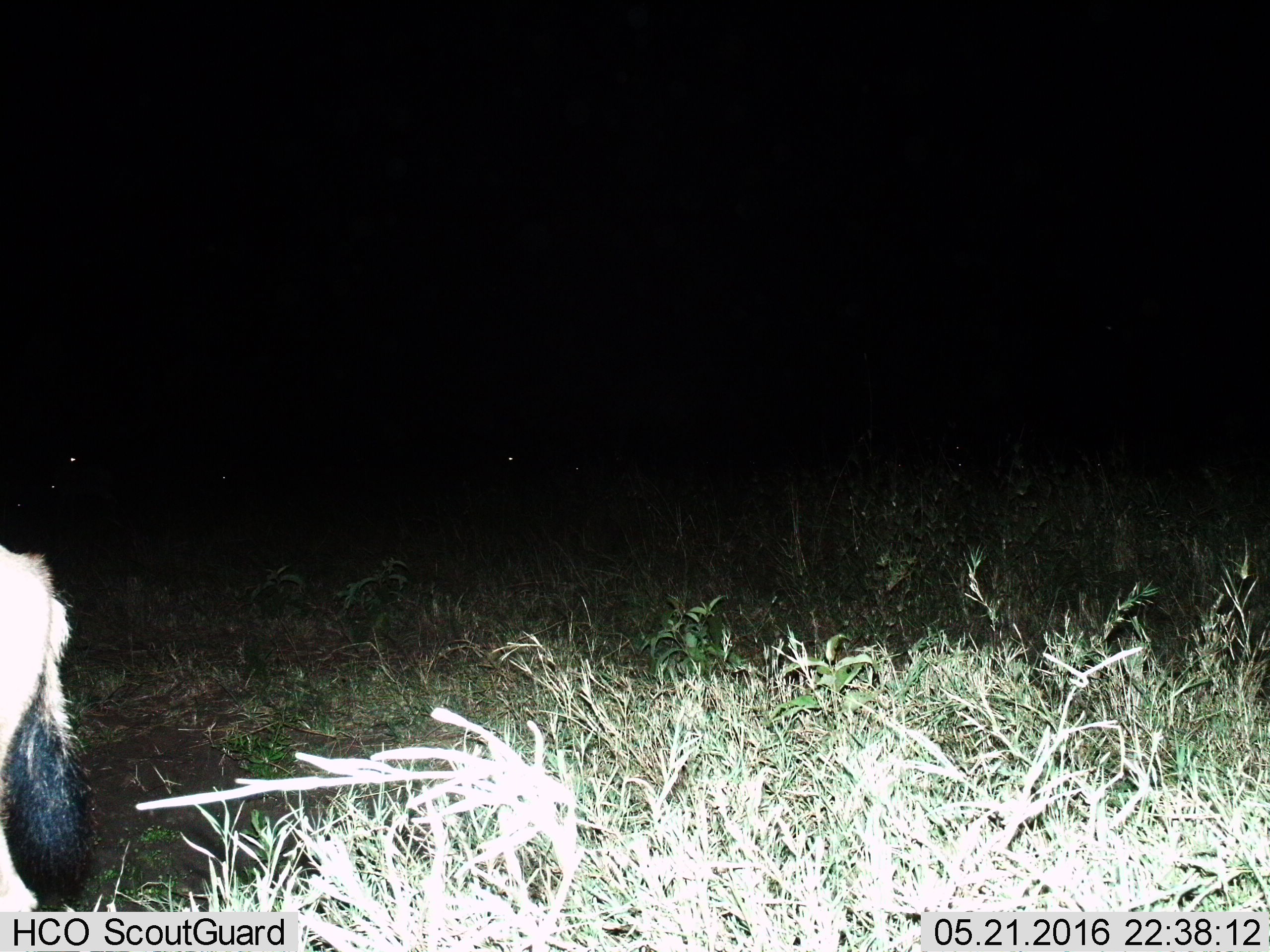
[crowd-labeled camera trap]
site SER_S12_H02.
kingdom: Animalia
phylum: Chordata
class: Mammalia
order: Artiodactyla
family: Bovidae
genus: Connochaetes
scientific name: Connochaetes taurinus taurinus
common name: blue wildebeest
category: wildebeestblue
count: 11-50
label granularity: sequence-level